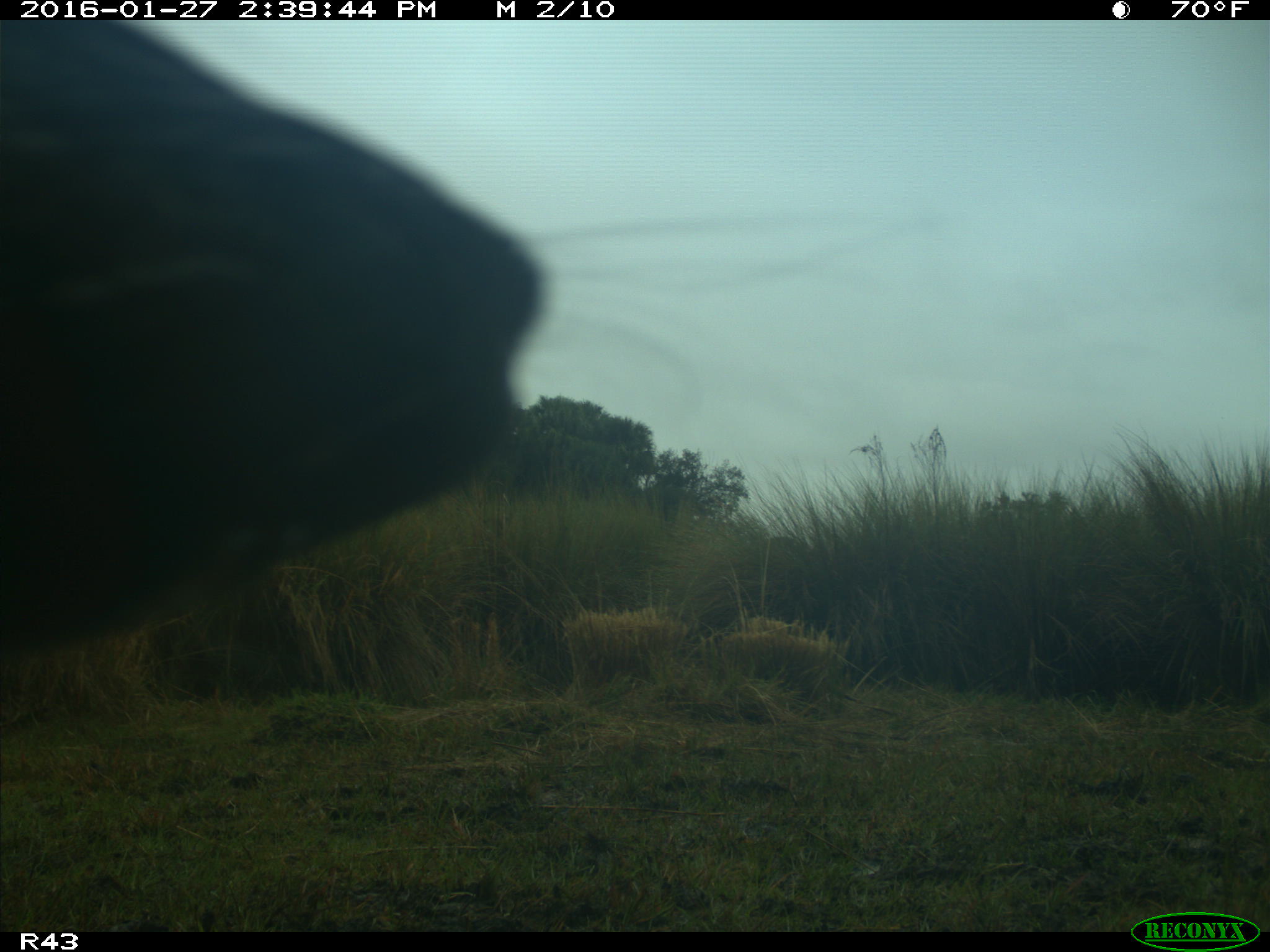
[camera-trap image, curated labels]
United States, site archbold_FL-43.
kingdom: Animalia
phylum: Chordata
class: Mammalia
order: Artiodactyla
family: Bovidae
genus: Bos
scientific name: Bos taurus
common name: domestic cow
Bos taurus (domestic cow).